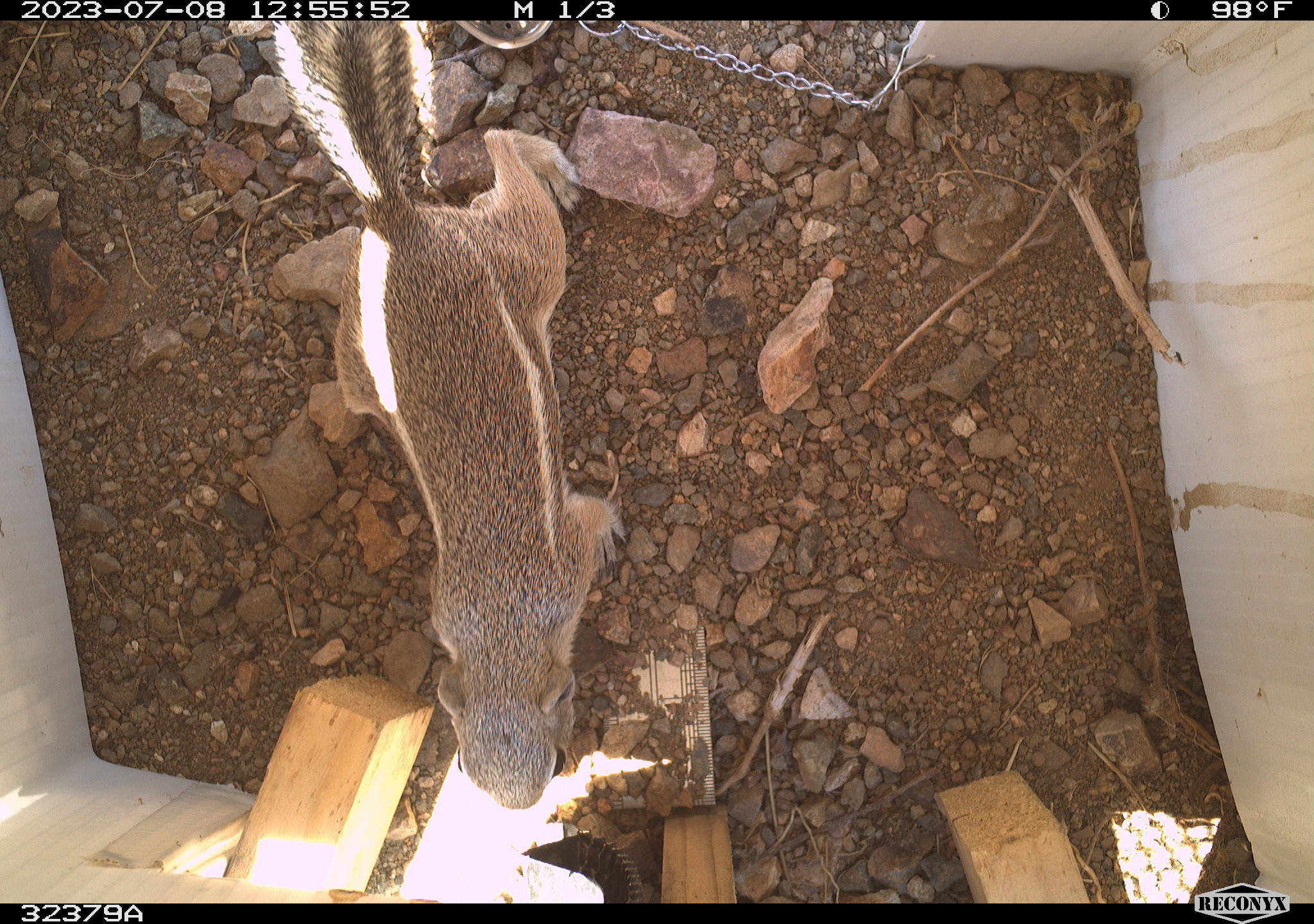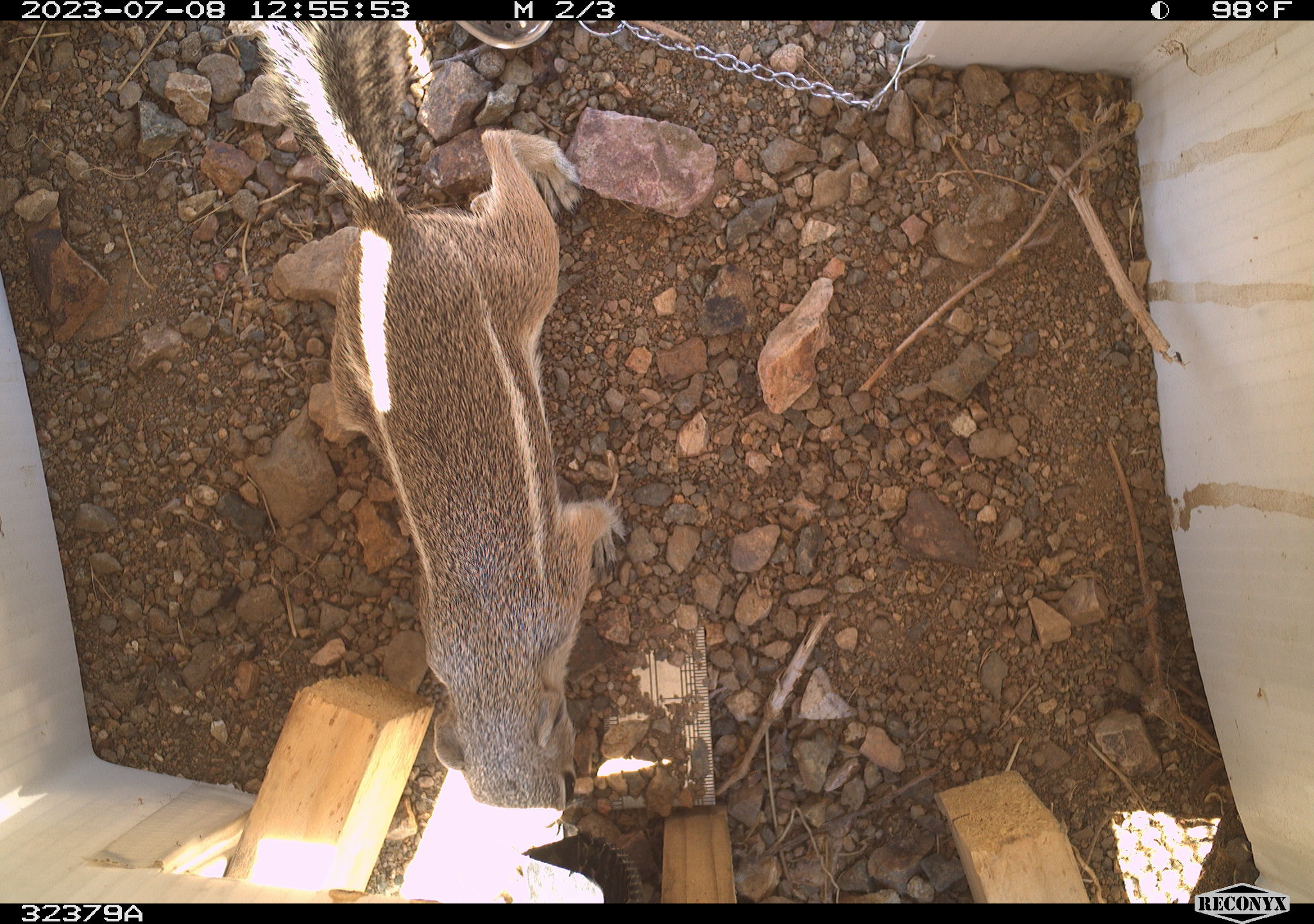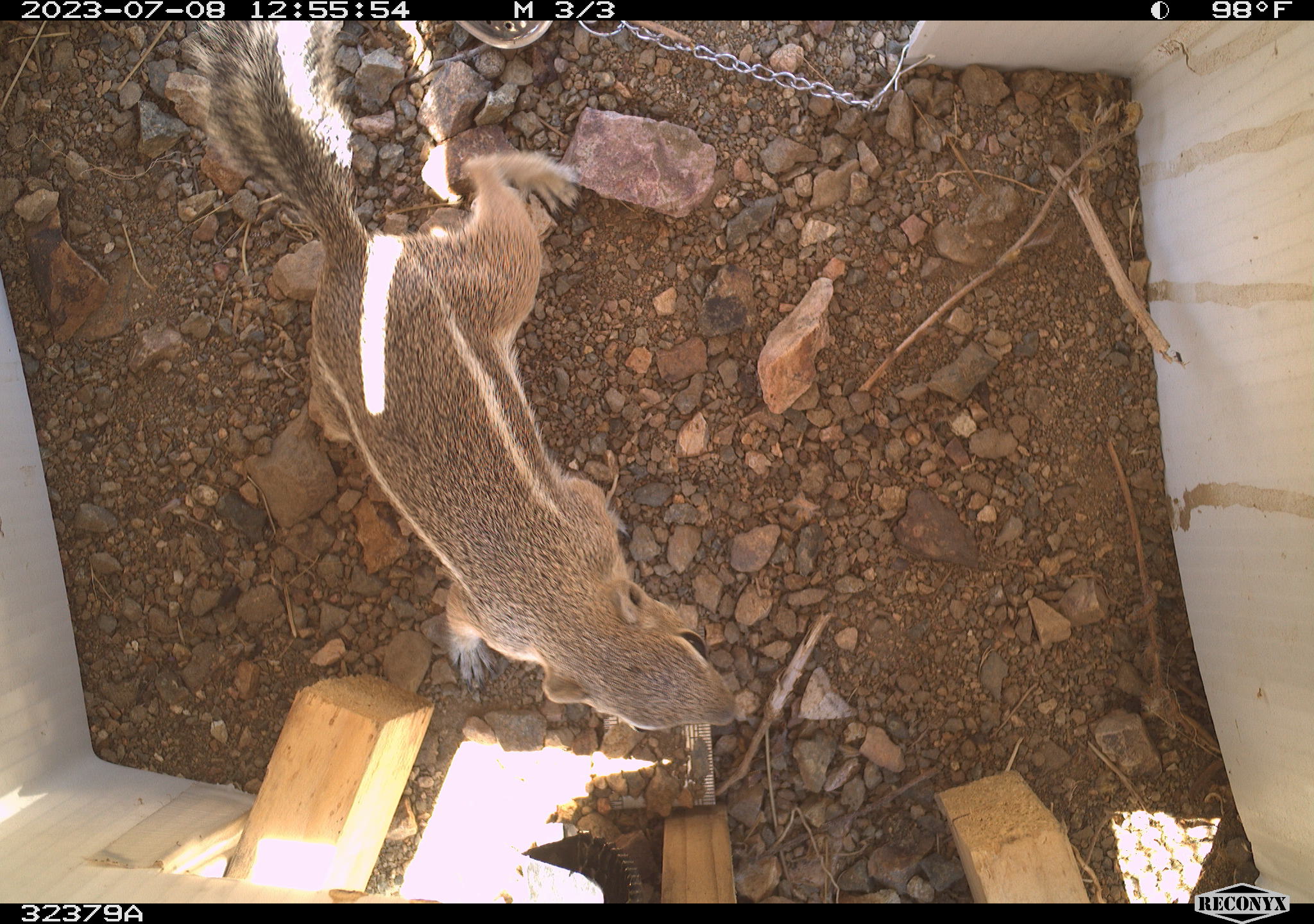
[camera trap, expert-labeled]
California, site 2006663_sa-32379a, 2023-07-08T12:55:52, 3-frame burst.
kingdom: Animalia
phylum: Chordata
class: Mammalia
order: Rodentia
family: Sciuridae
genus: Ammospermophilus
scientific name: Ammospermophilus leucurus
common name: white-tailed antelope squirrel